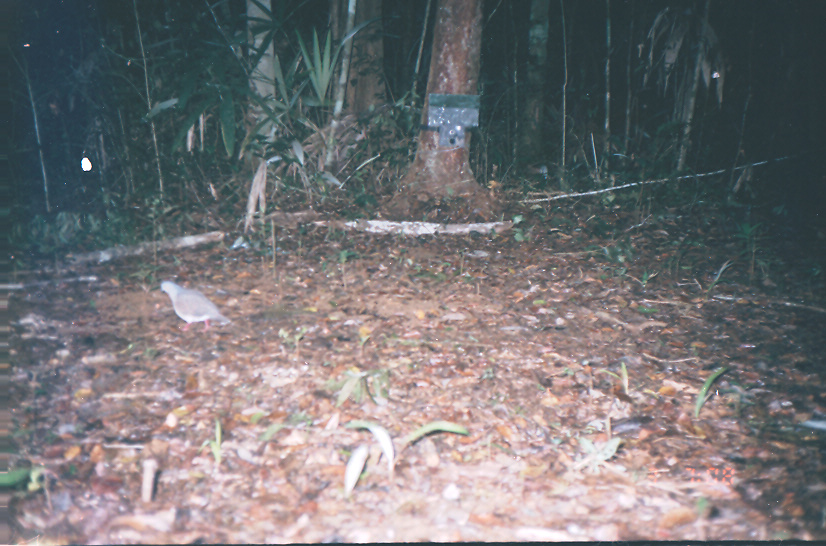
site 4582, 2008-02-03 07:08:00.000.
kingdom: Animalia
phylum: Chordata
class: Aves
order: Columbiformes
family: Columbidae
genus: Leptotila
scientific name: Leptotila verreauxi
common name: white-tipped dove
Leptotila verreauxi (white-tipped dove).